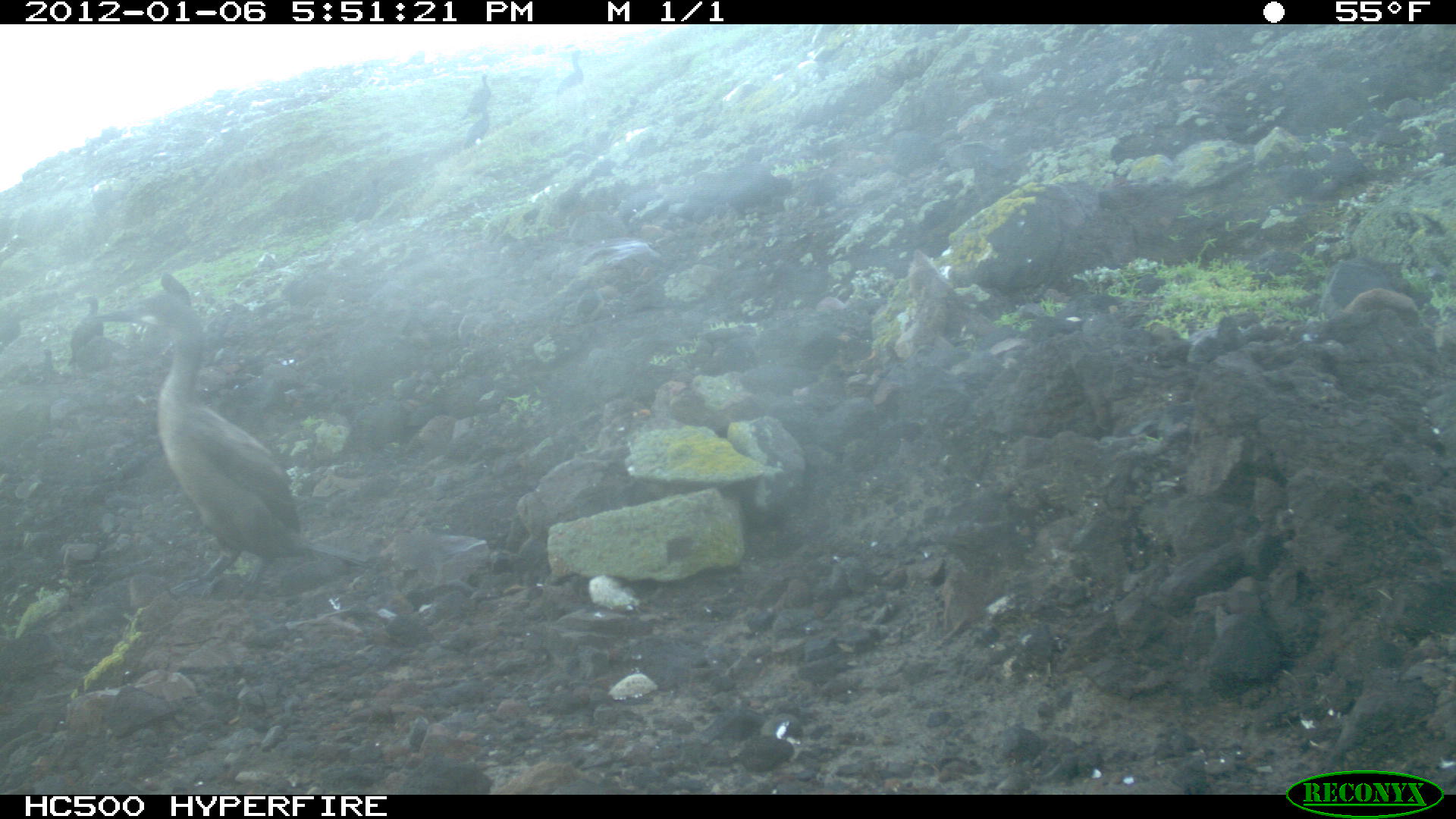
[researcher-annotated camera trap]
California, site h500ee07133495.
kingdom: Animalia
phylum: Chordata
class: Aves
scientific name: Aves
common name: bird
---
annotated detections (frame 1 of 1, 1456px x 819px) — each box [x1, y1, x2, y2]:
bird: [98, 271, 366, 600]